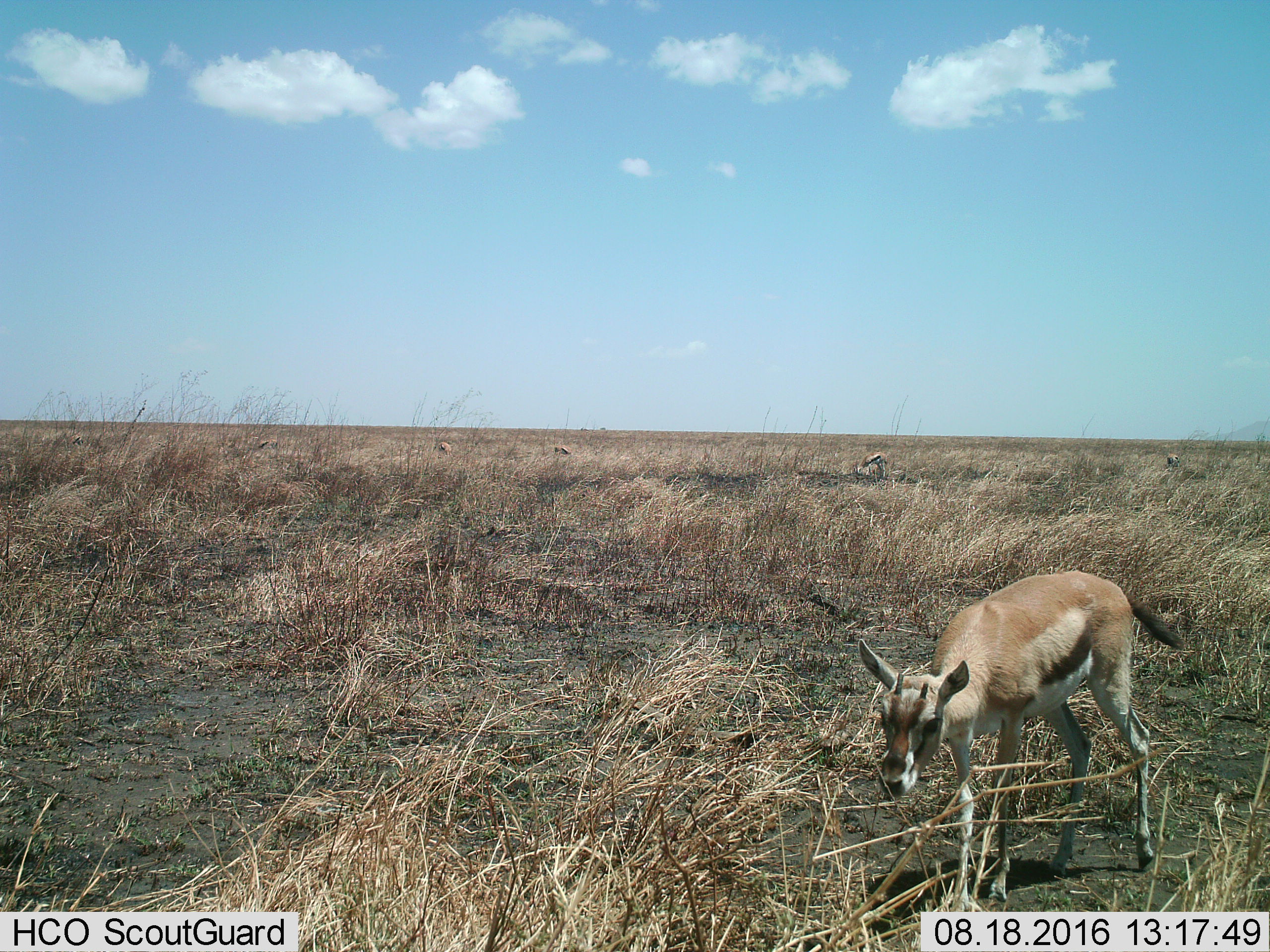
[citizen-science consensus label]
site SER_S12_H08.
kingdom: Animalia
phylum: Chordata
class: Mammalia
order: Artiodactyla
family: Bovidae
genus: Eudorcas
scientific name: Eudorcas thomsonii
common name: thomson's gazelle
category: gazellethomsons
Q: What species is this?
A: Gazellethomsons (thomson's gazelle) (Eudorcas thomsonii).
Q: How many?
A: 6.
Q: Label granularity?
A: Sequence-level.